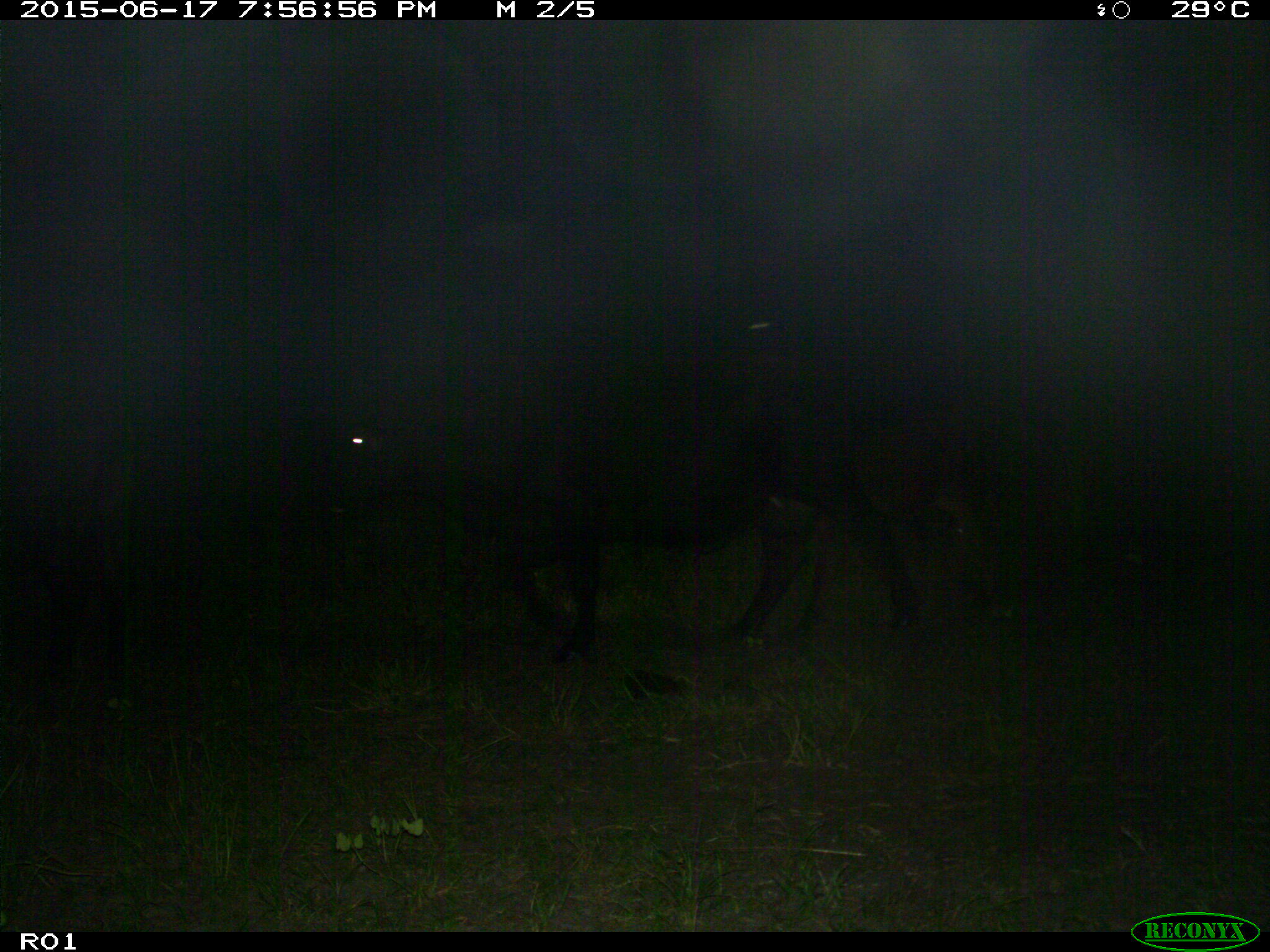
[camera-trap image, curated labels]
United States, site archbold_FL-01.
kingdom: Animalia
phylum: Chordata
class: Mammalia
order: Artiodactyla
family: Bovidae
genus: Bos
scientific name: Bos taurus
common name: domestic cow